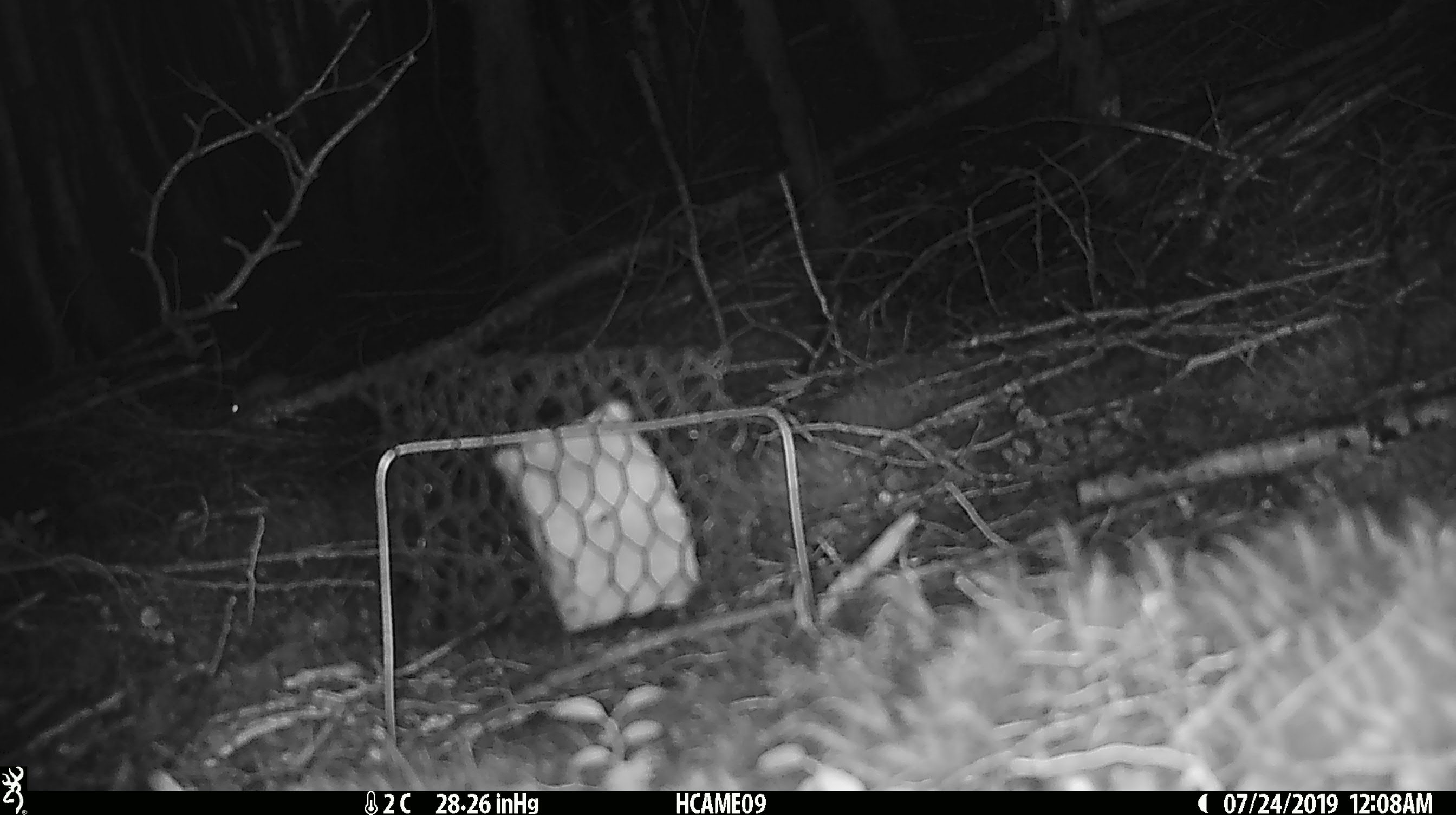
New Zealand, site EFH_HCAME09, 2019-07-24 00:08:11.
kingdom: Animalia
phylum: Chordata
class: Mammalia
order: Rodentia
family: Muridae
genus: Mus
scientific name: Mus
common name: mouse